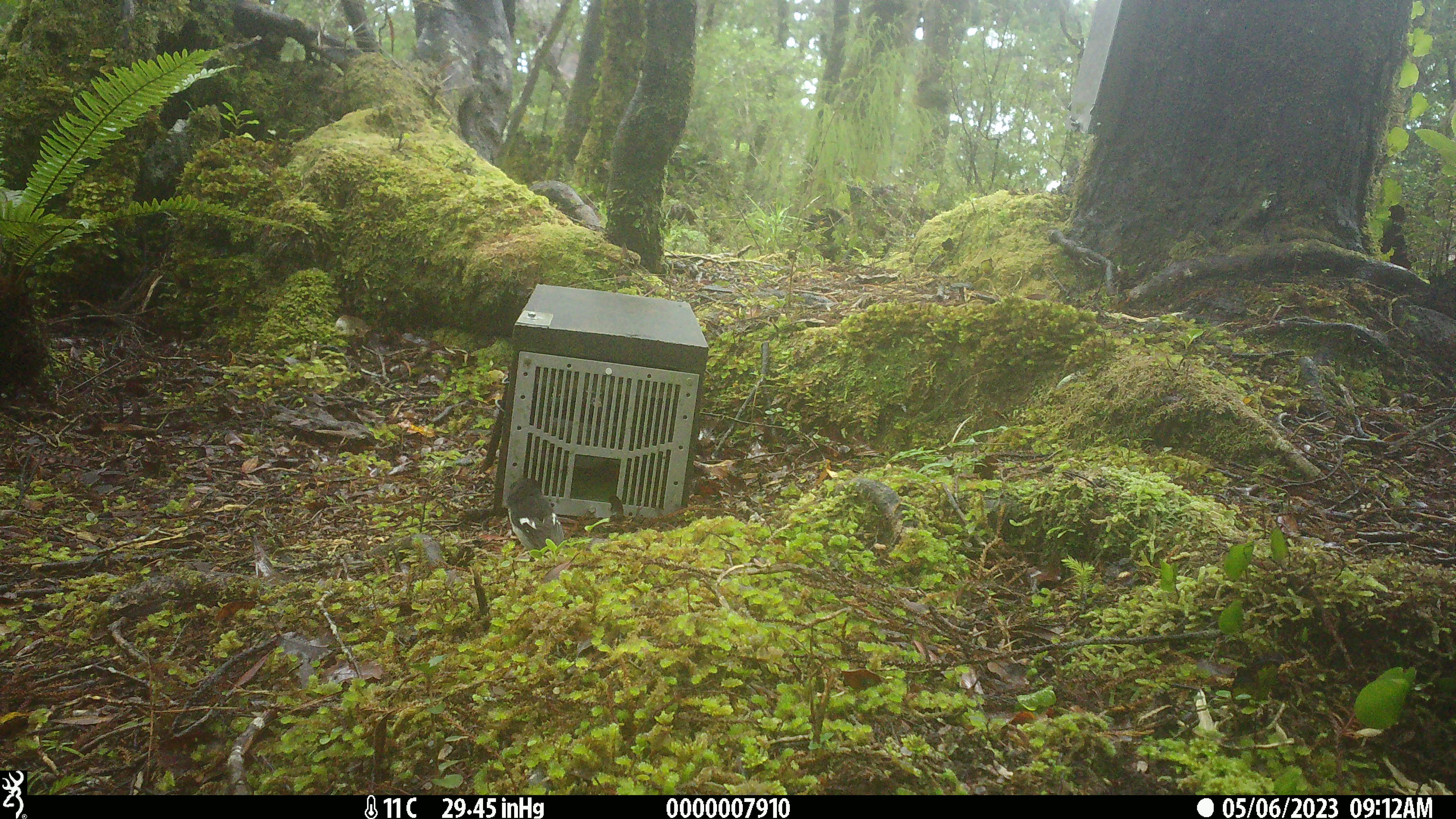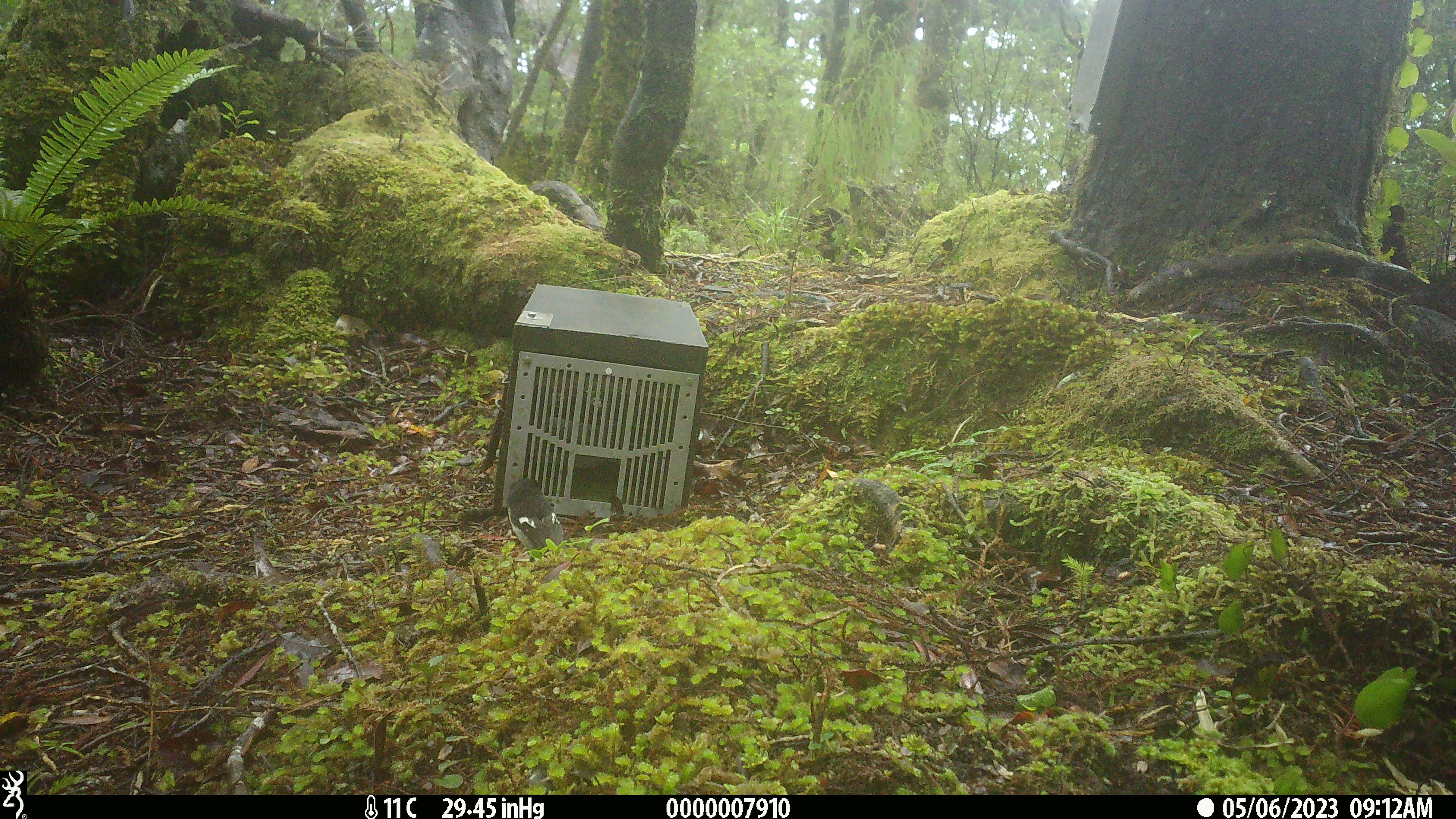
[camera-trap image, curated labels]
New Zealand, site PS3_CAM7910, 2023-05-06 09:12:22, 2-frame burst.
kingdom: Animalia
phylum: Chordata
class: Aves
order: Passeriformes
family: Petroicidae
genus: Petroica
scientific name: Petroica macrocephala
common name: tomtit